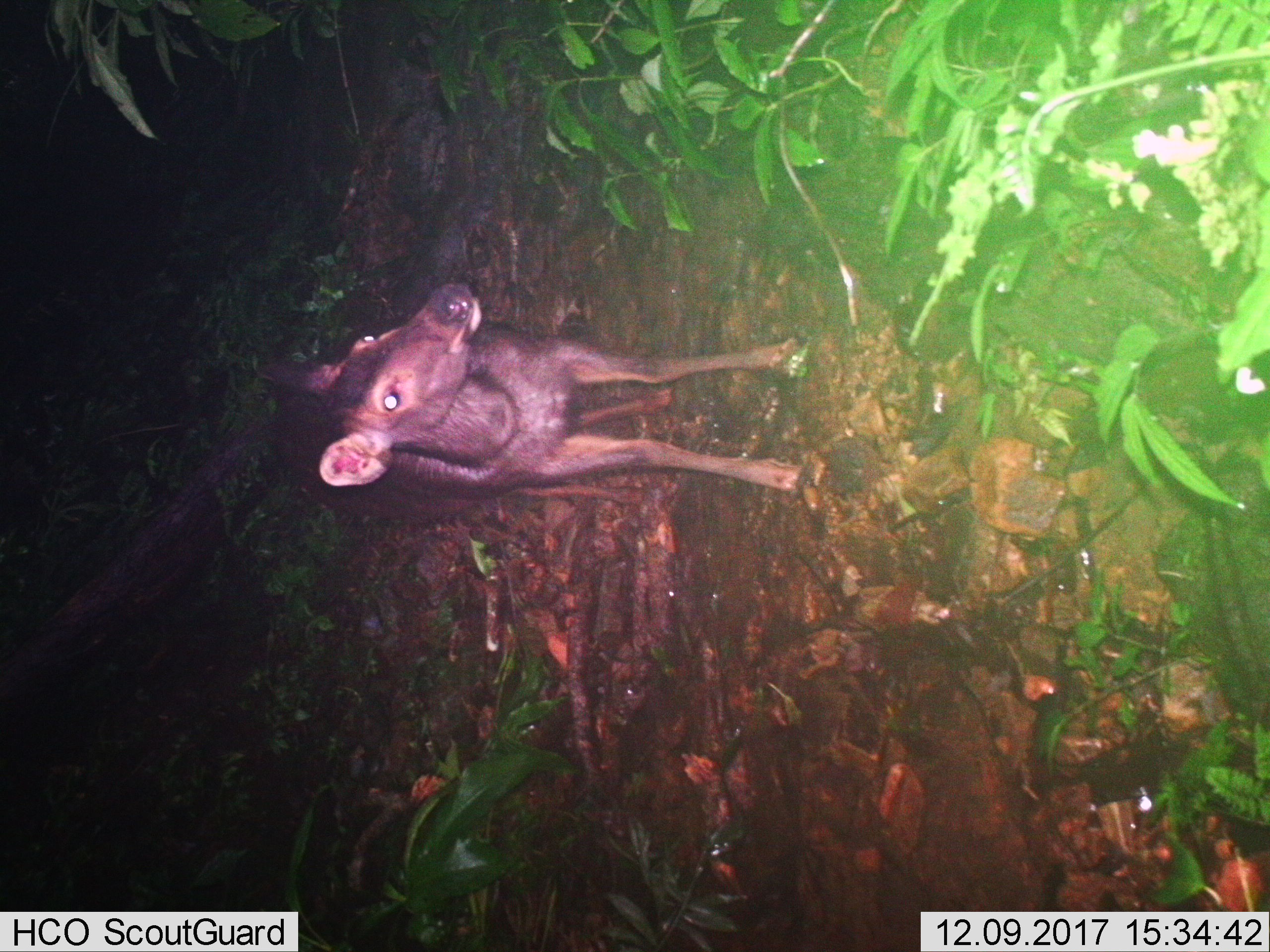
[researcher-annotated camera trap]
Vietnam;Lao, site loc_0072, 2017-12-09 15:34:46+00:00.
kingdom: Animalia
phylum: Chordata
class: Mammalia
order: Artiodactyla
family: Cervidae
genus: Rusa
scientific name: Rusa unicolor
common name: sambar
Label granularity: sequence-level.